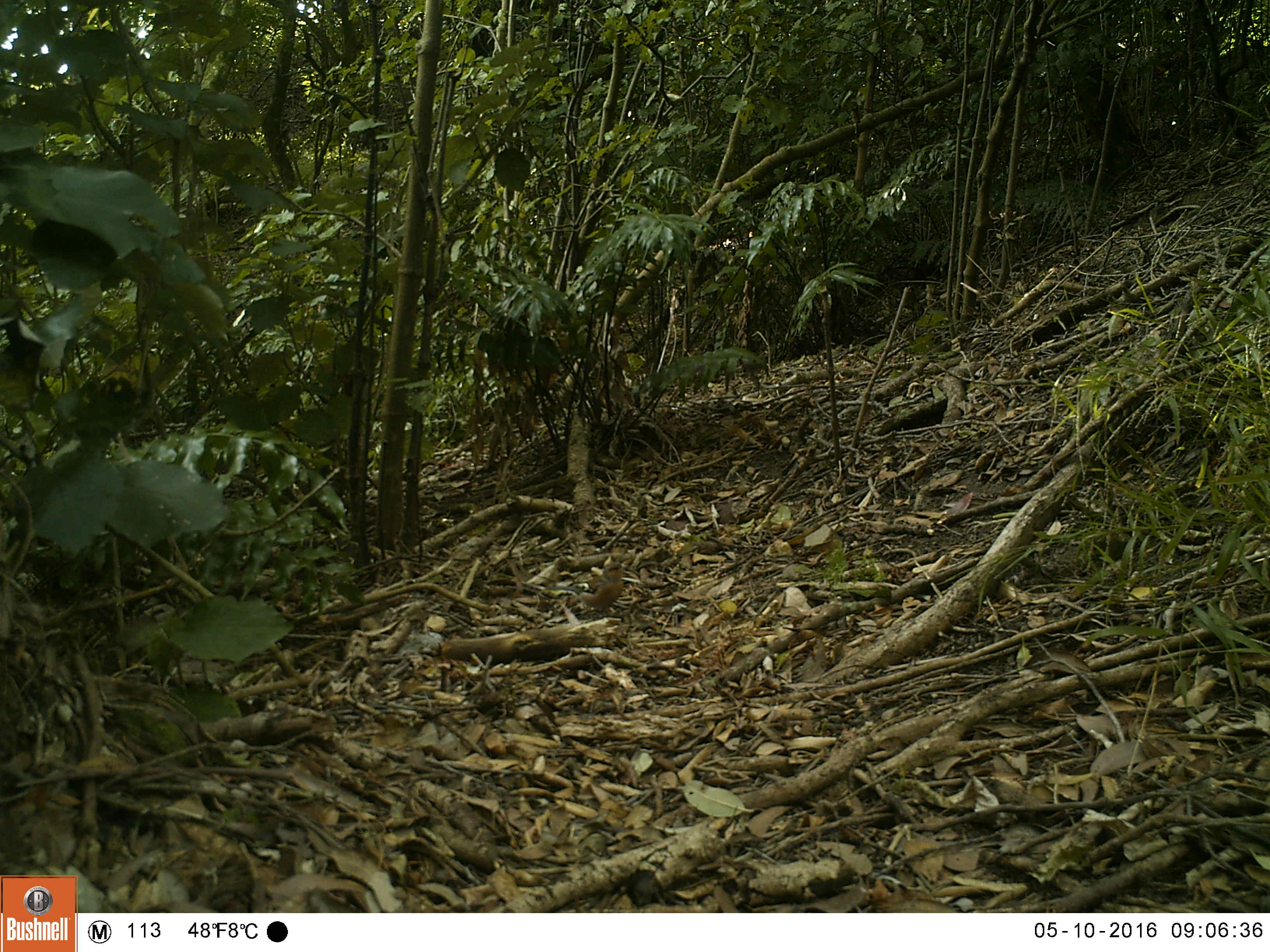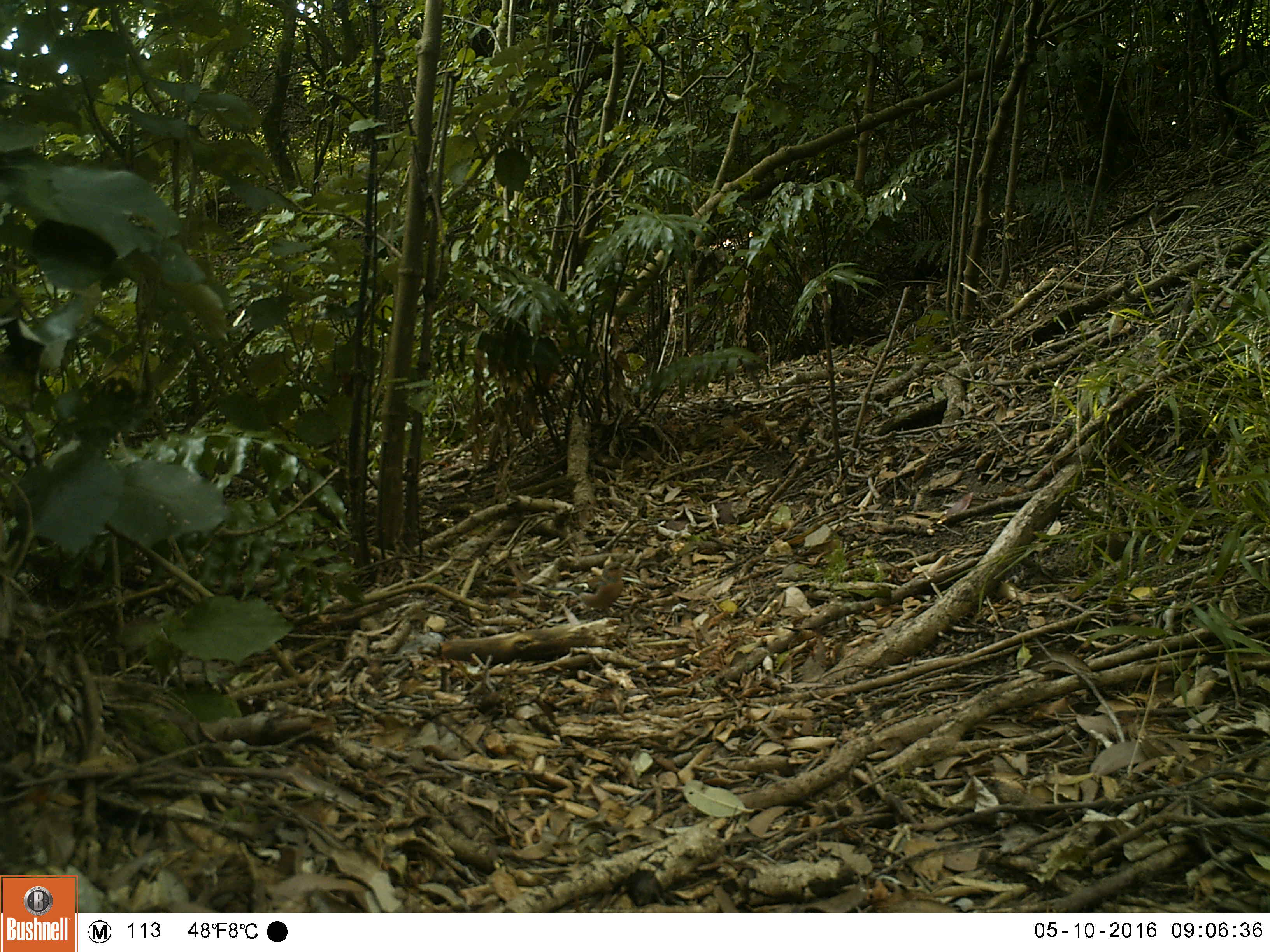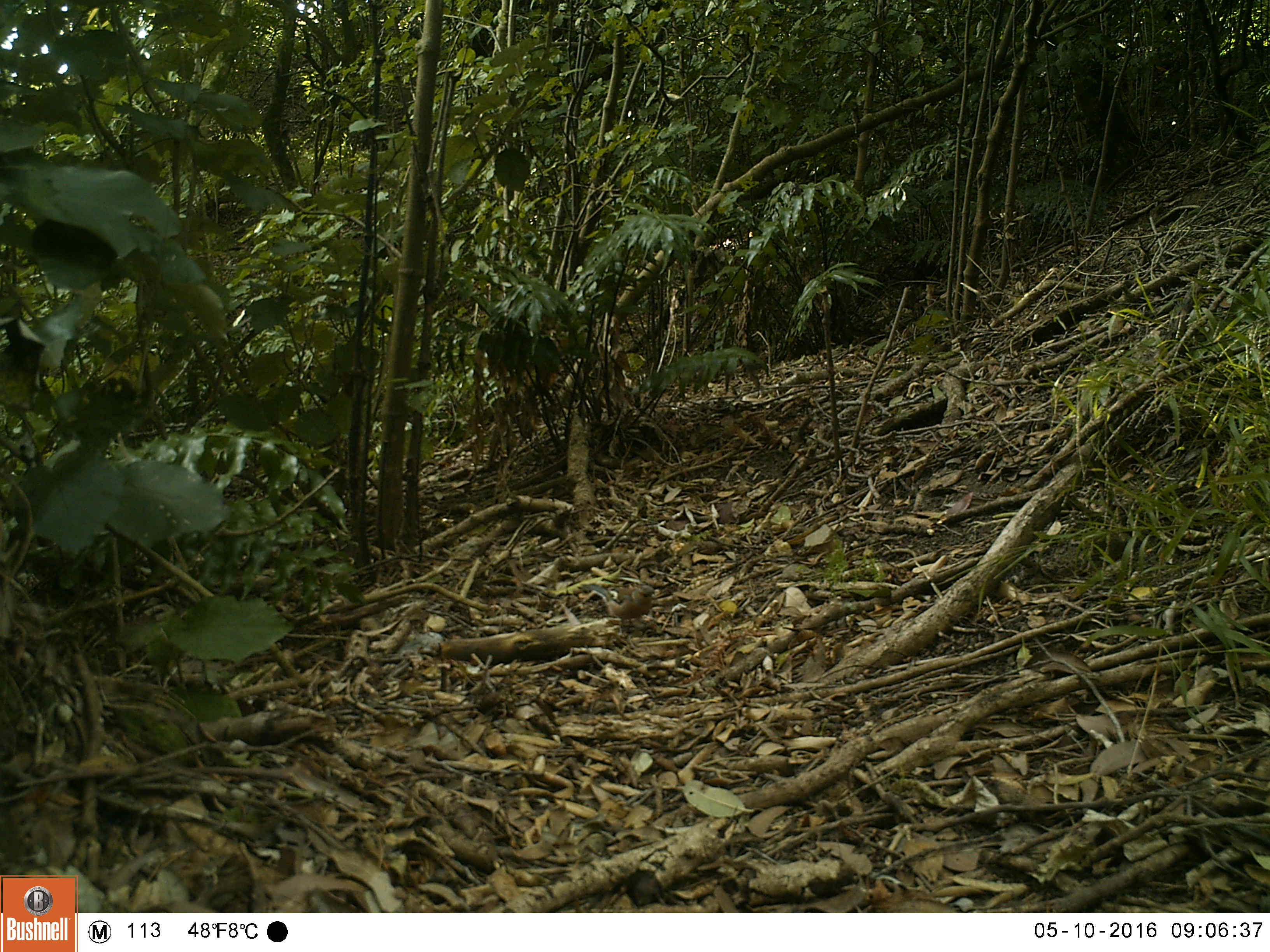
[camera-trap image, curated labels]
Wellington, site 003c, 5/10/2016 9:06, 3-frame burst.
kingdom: Animalia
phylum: Chordata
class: Aves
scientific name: Aves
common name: bird